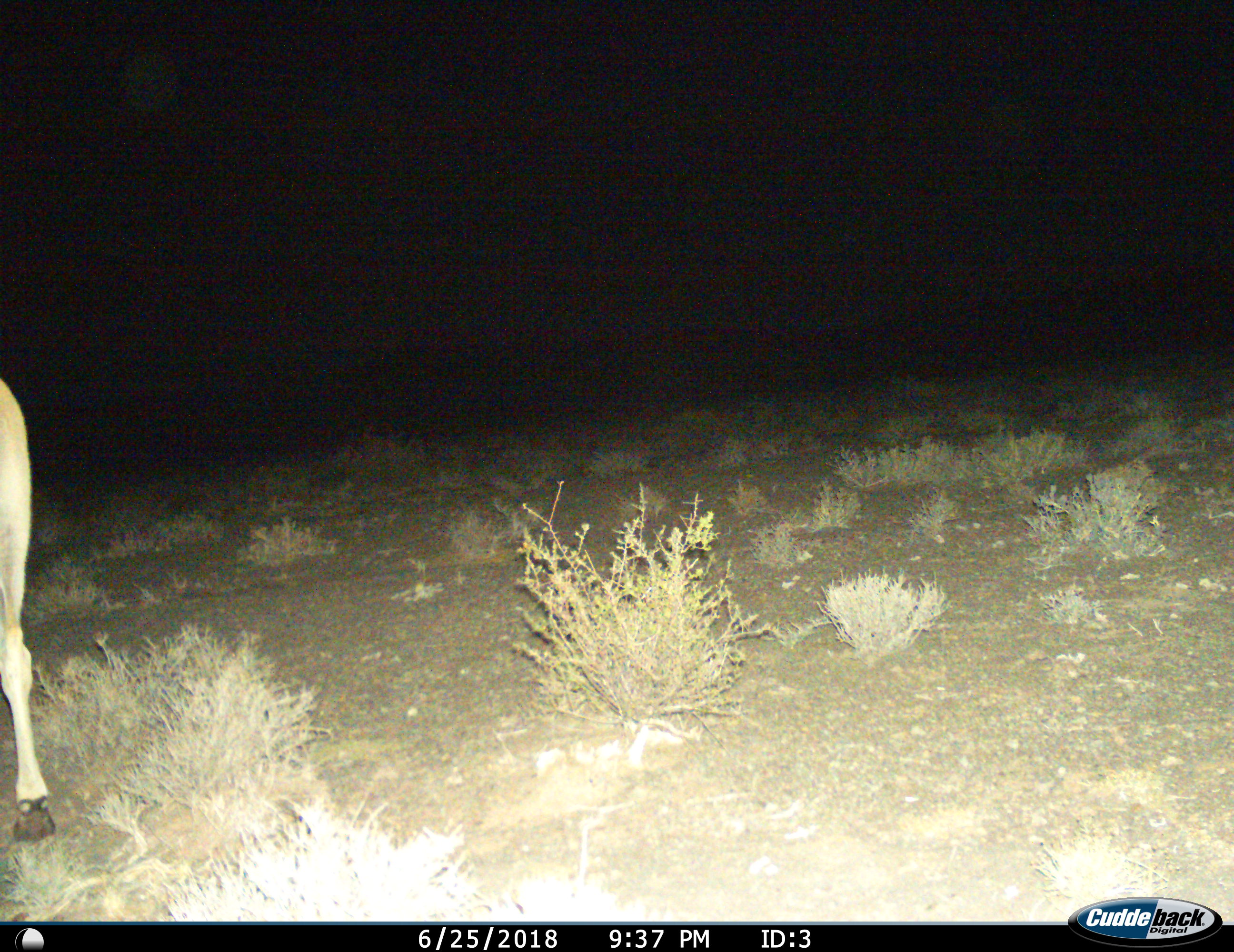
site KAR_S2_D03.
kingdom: Animalia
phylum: Chordata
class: Mammalia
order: Artiodactyla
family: Bovidae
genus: Tragelaphus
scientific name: Tragelaphus oryx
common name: eland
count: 1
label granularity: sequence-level